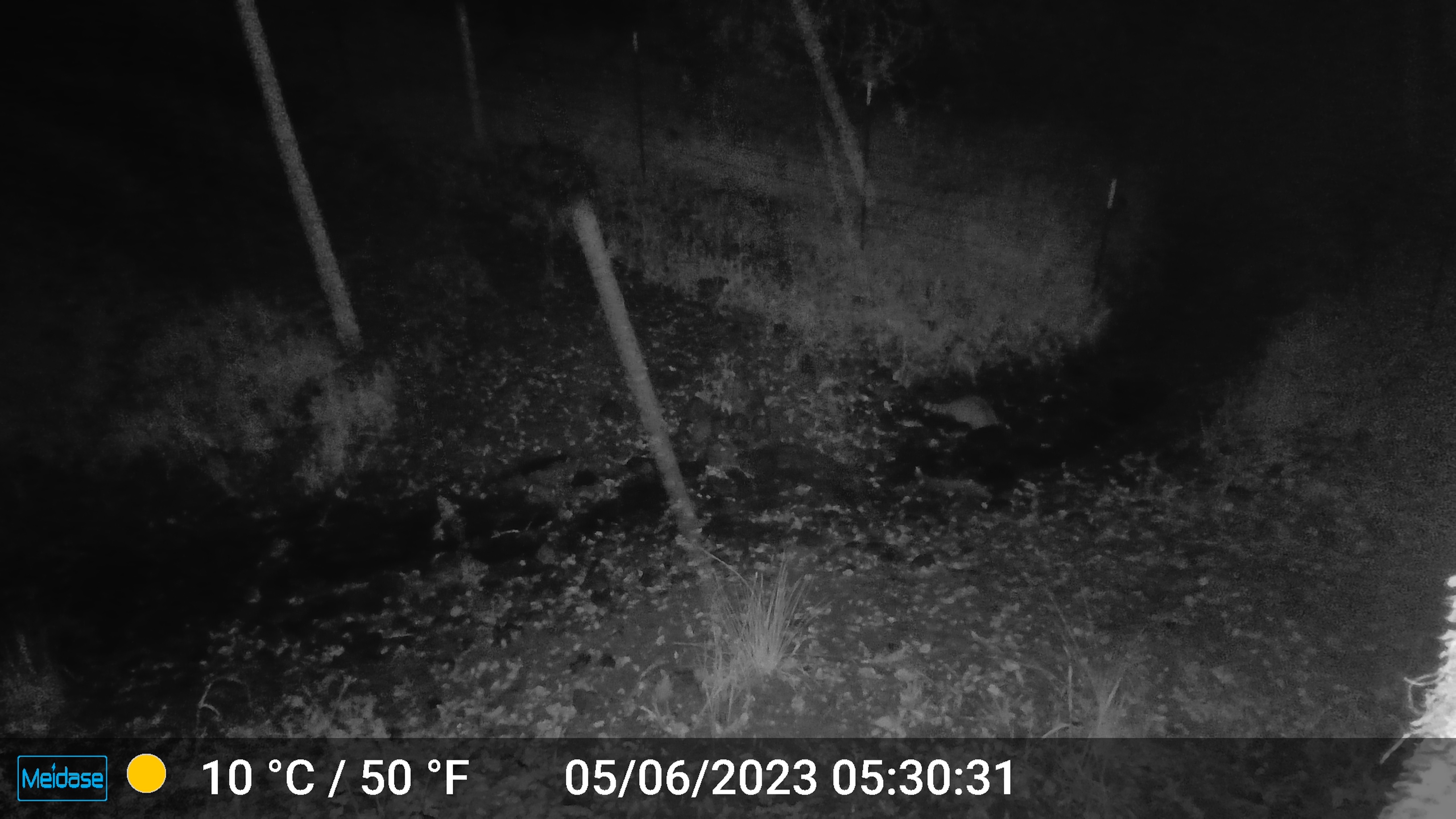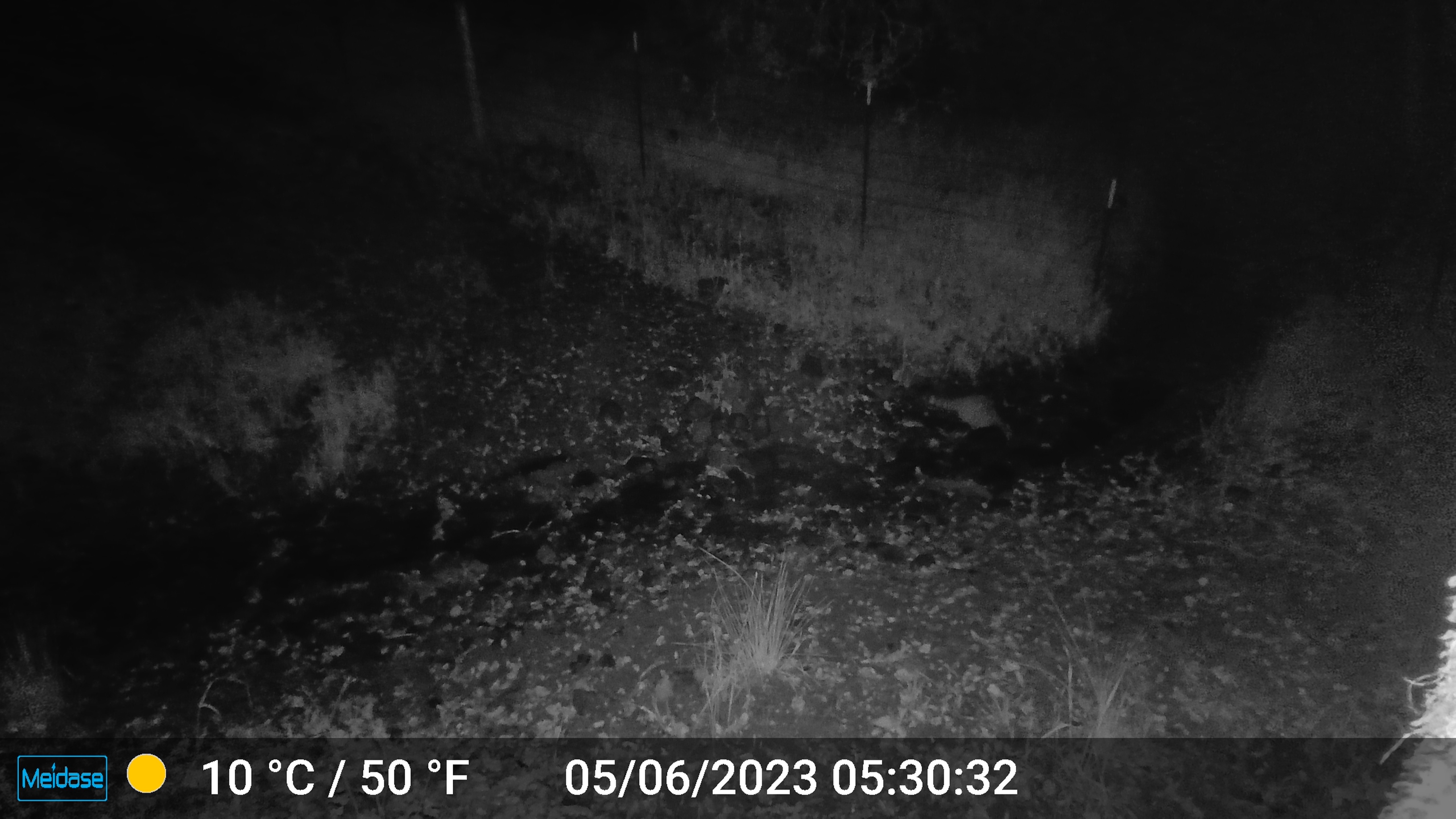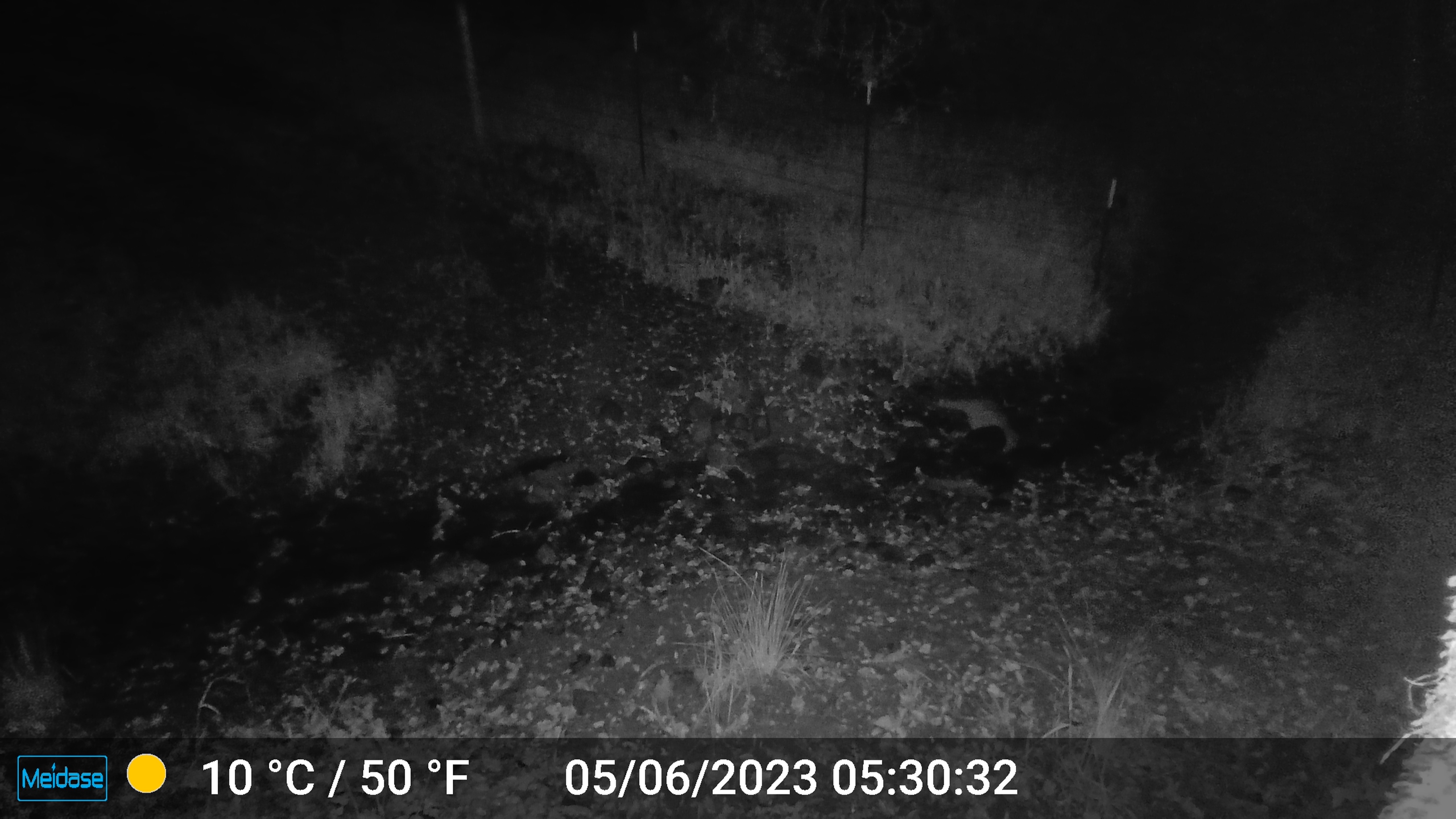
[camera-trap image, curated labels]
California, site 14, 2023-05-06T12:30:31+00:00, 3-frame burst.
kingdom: Animalia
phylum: Chordata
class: Mammalia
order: Carnivora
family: Procyonidae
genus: Procyon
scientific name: Procyon lotor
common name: raccoon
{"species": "raccoon (Procyon lotor)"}